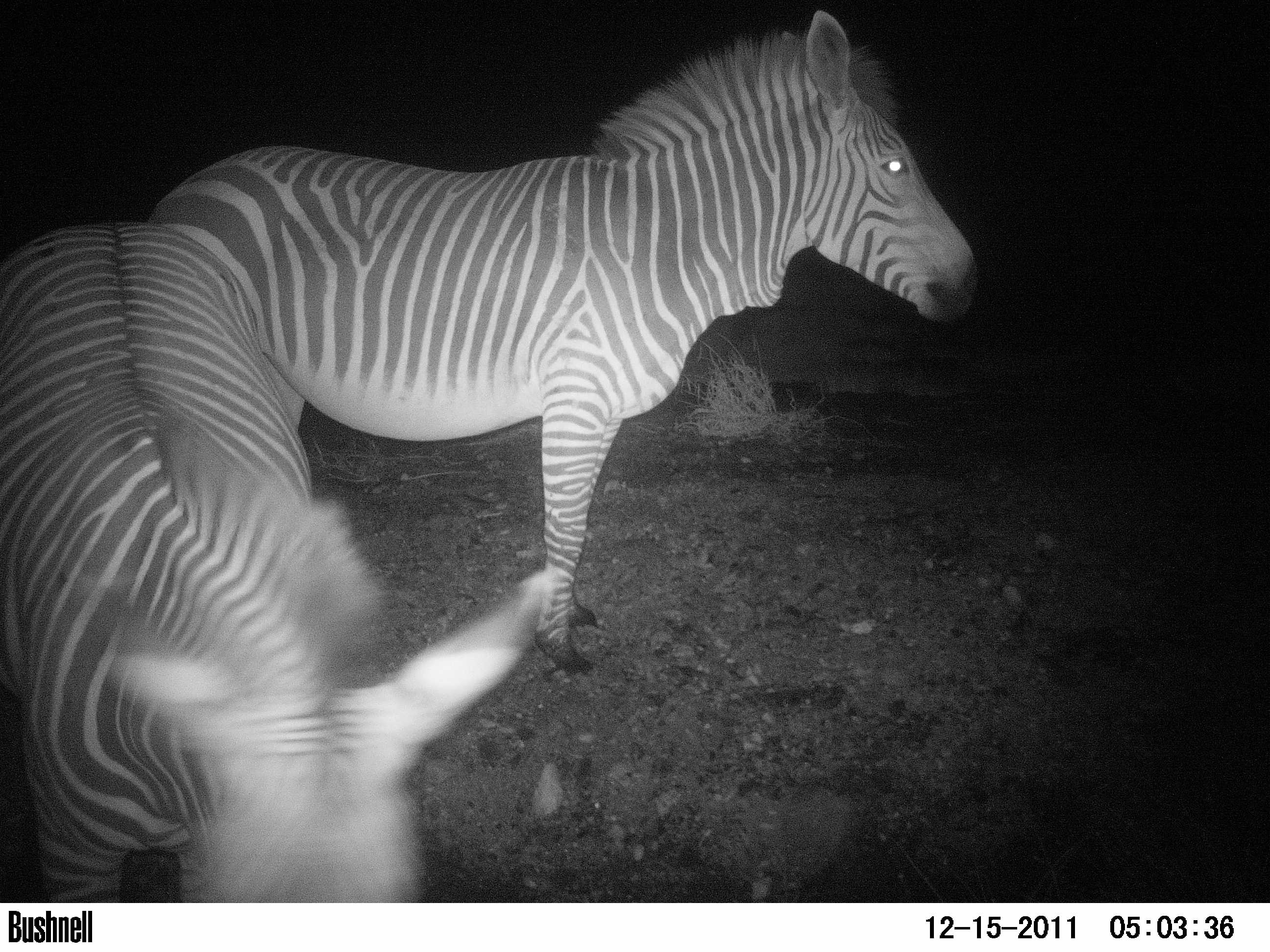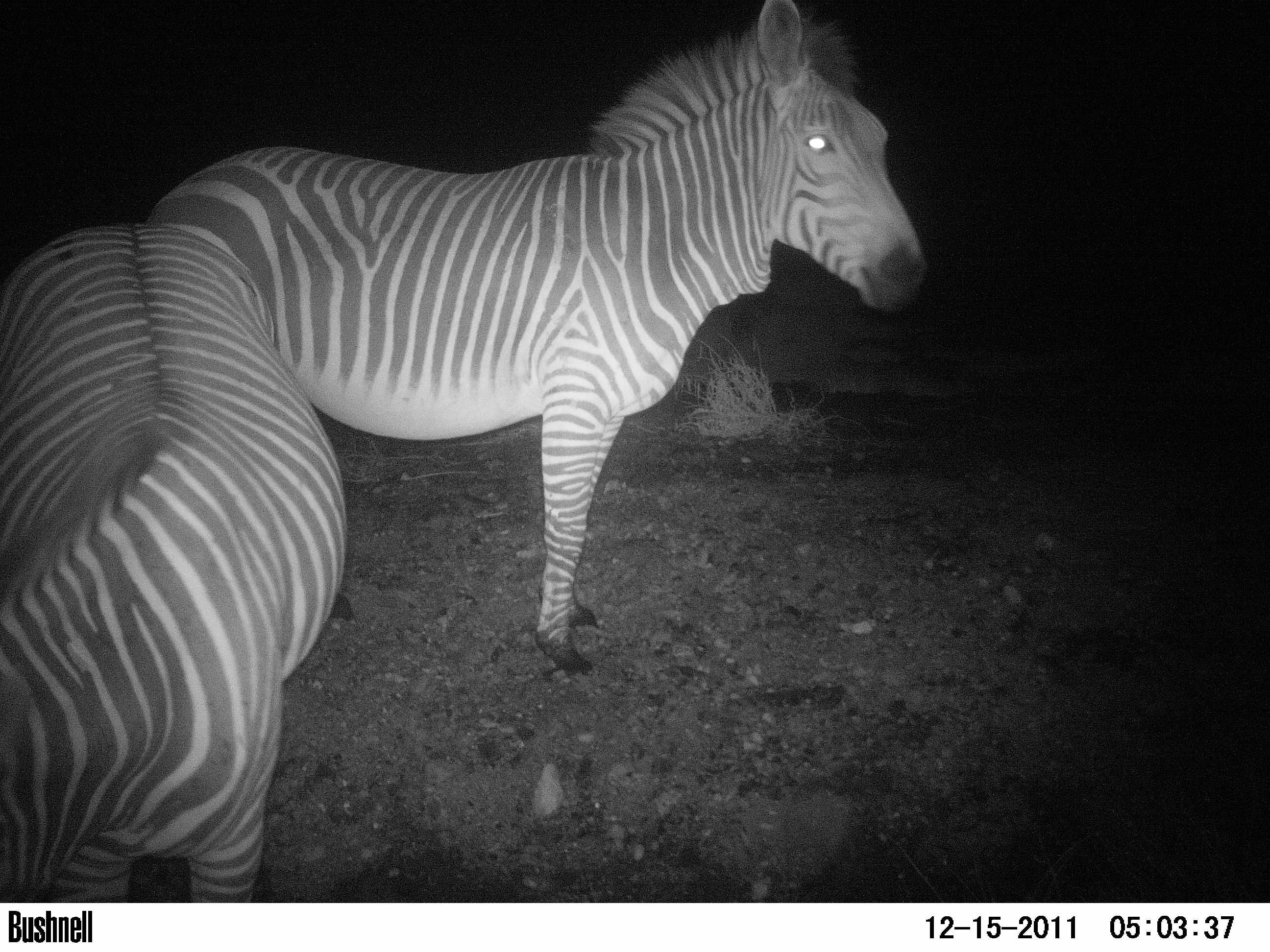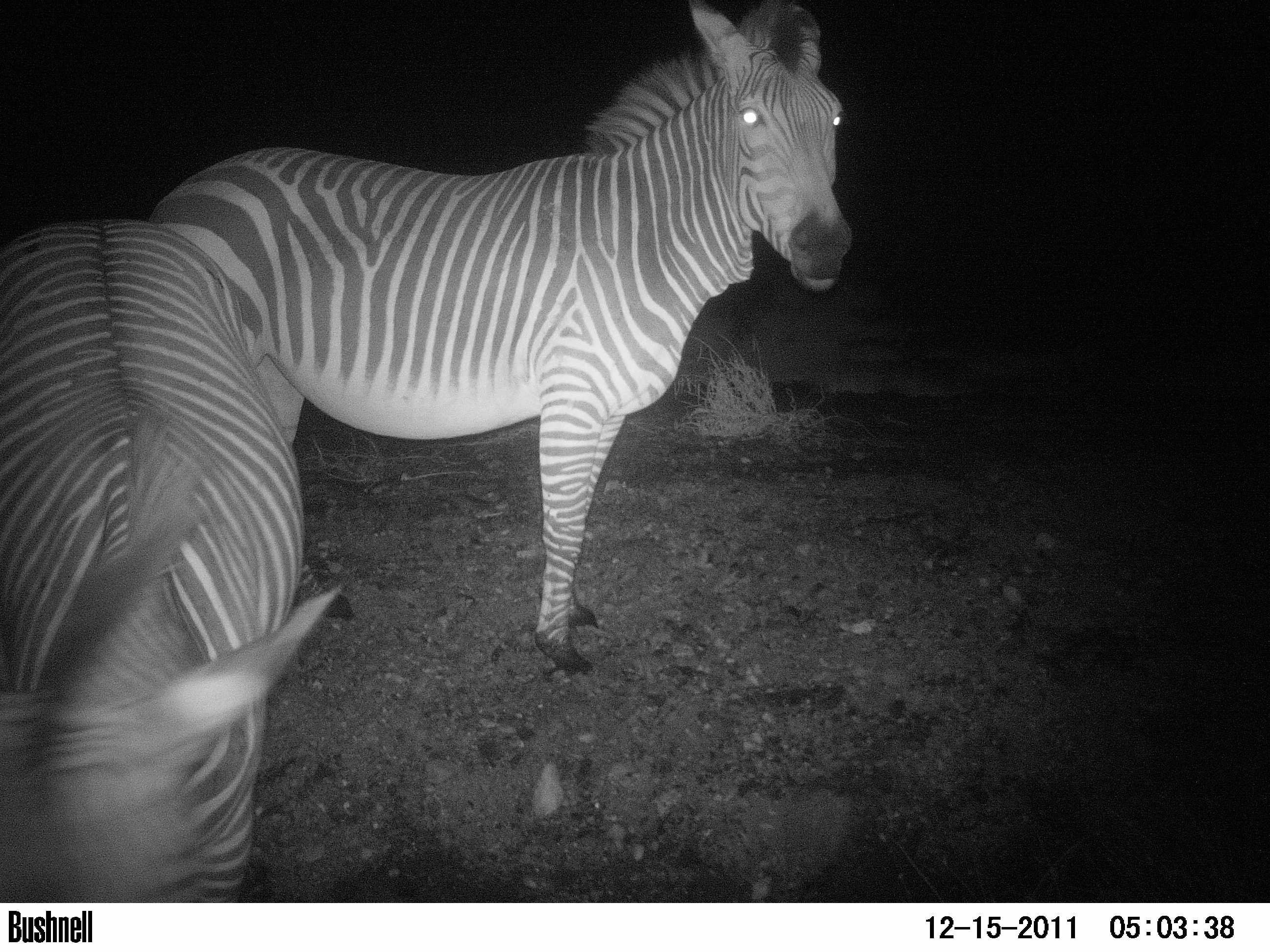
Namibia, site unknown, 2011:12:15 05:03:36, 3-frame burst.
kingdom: Animalia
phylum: Chordata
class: Mammalia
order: Perissodactyla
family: Equidae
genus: Equus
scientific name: Equus zebra hartmannae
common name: hartmann's mountain zebra